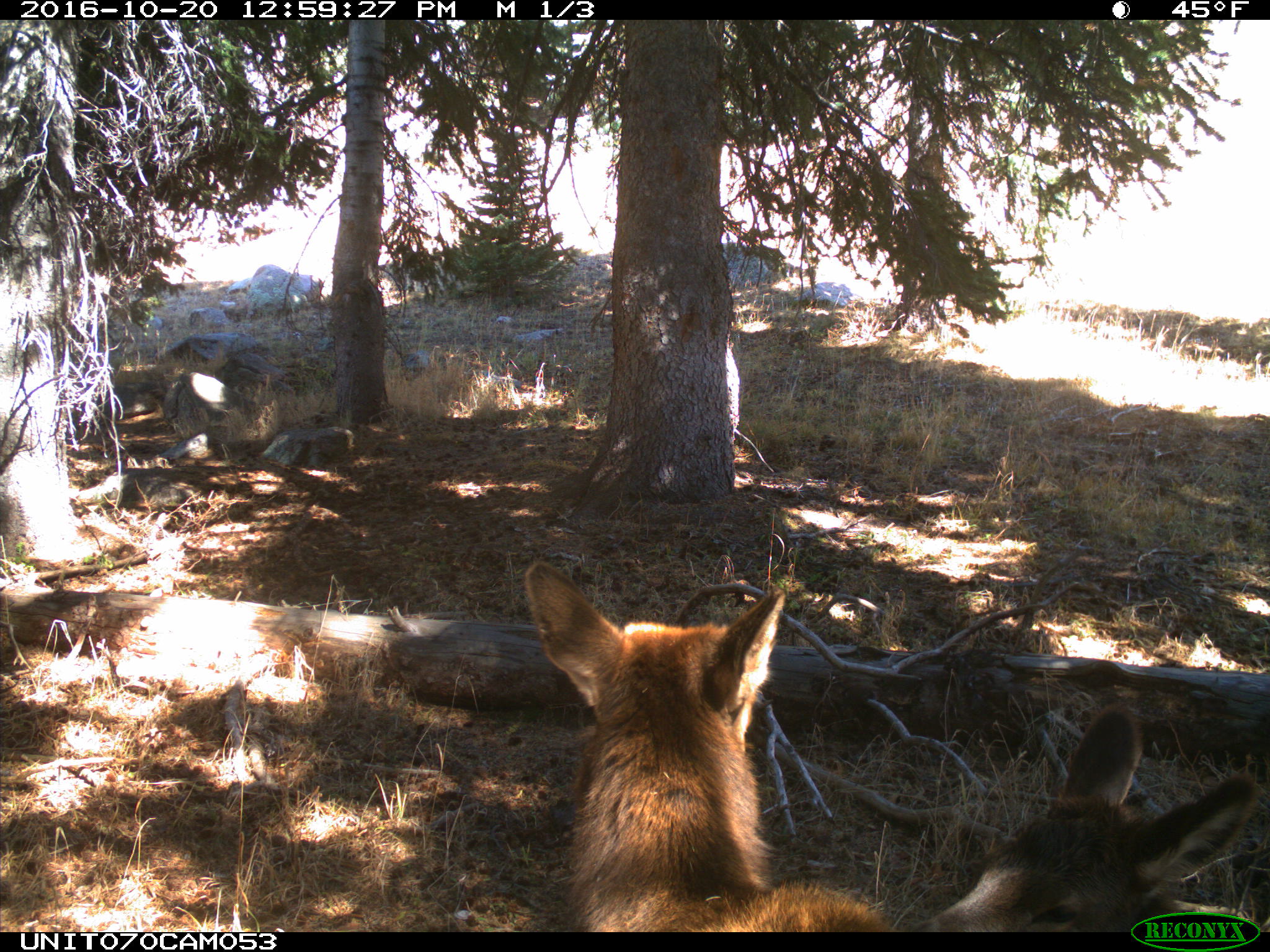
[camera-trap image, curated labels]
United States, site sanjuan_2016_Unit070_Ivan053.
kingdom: Animalia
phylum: Chordata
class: Mammalia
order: Artiodactyla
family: Cervidae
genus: Cervus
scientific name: Cervus elaphus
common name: red deer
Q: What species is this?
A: Cervus elaphus (red deer).